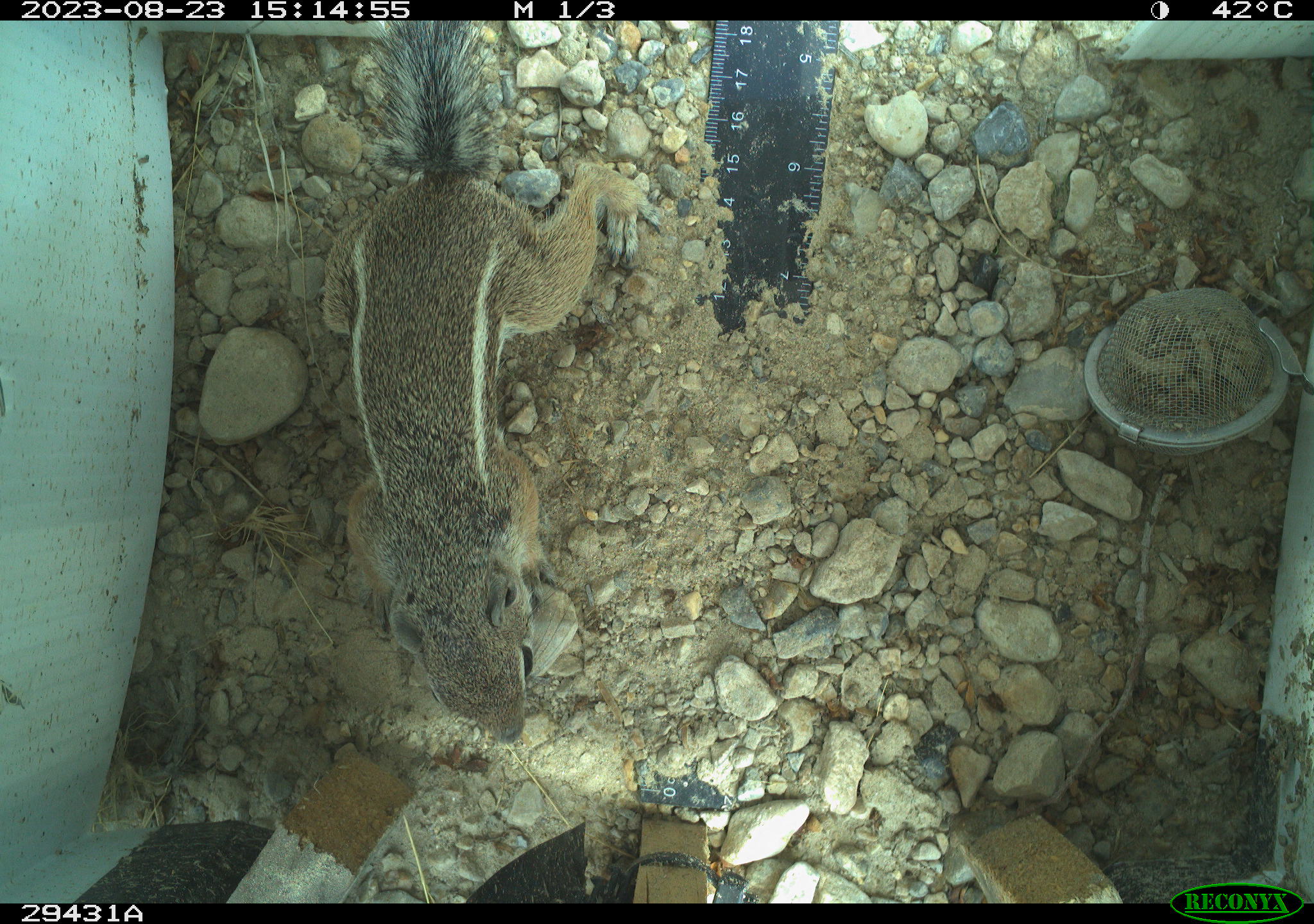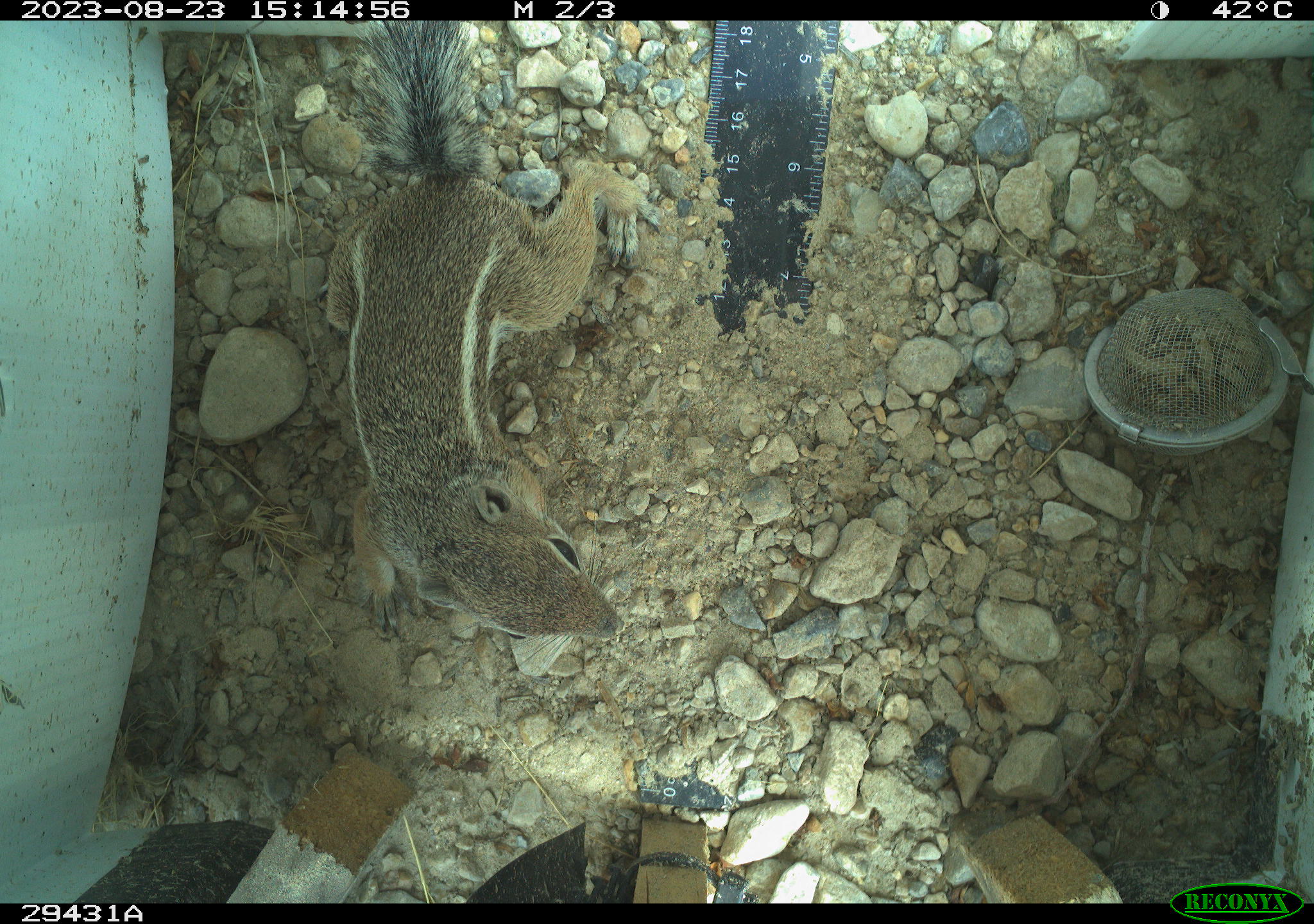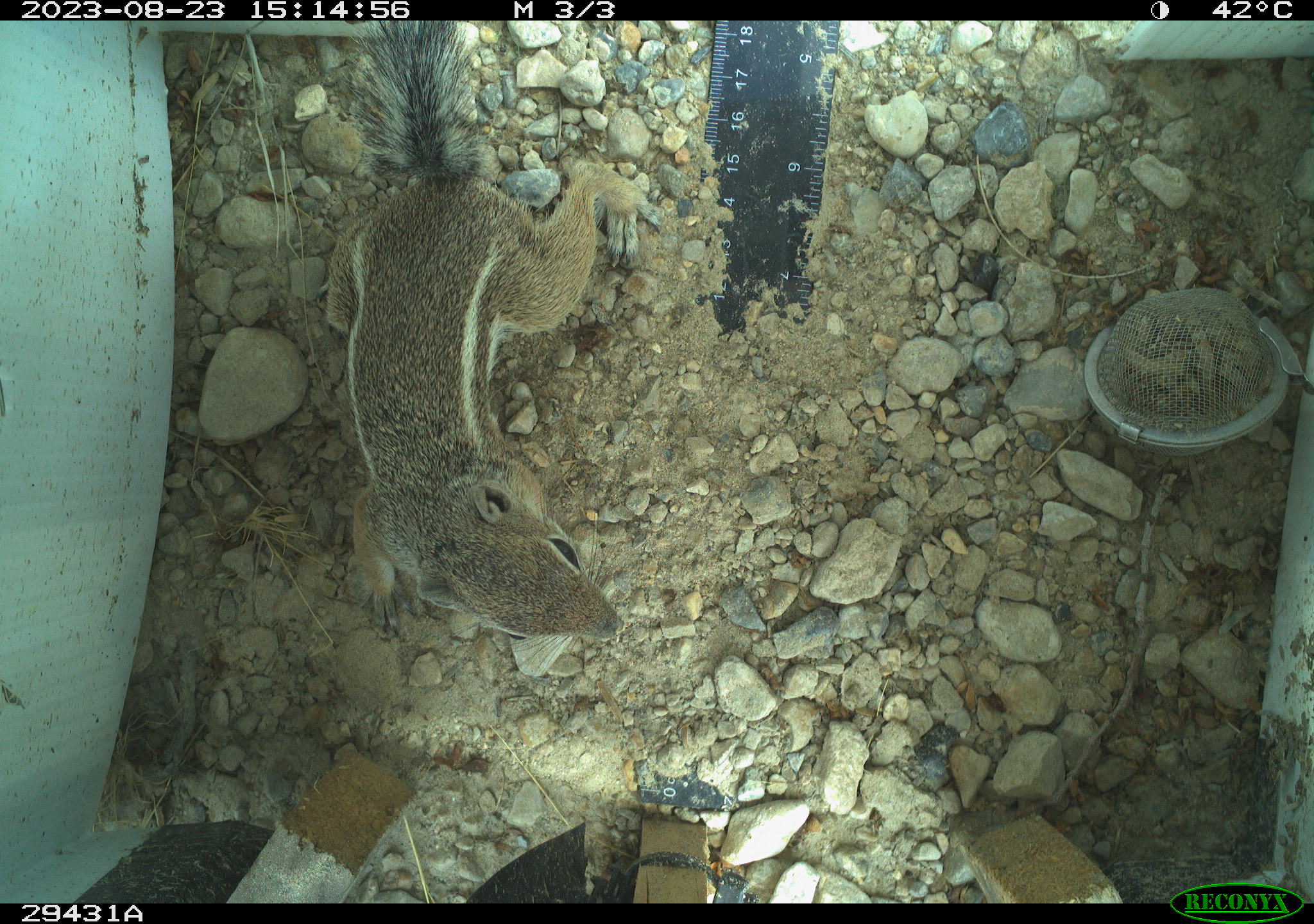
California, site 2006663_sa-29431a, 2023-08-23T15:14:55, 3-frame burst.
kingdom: Animalia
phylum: Chordata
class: Mammalia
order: Rodentia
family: Sciuridae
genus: Ammospermophilus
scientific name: Ammospermophilus leucurus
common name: white-tailed antelope squirrel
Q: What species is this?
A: White-tailed antelope squirrel (Ammospermophilus leucurus).